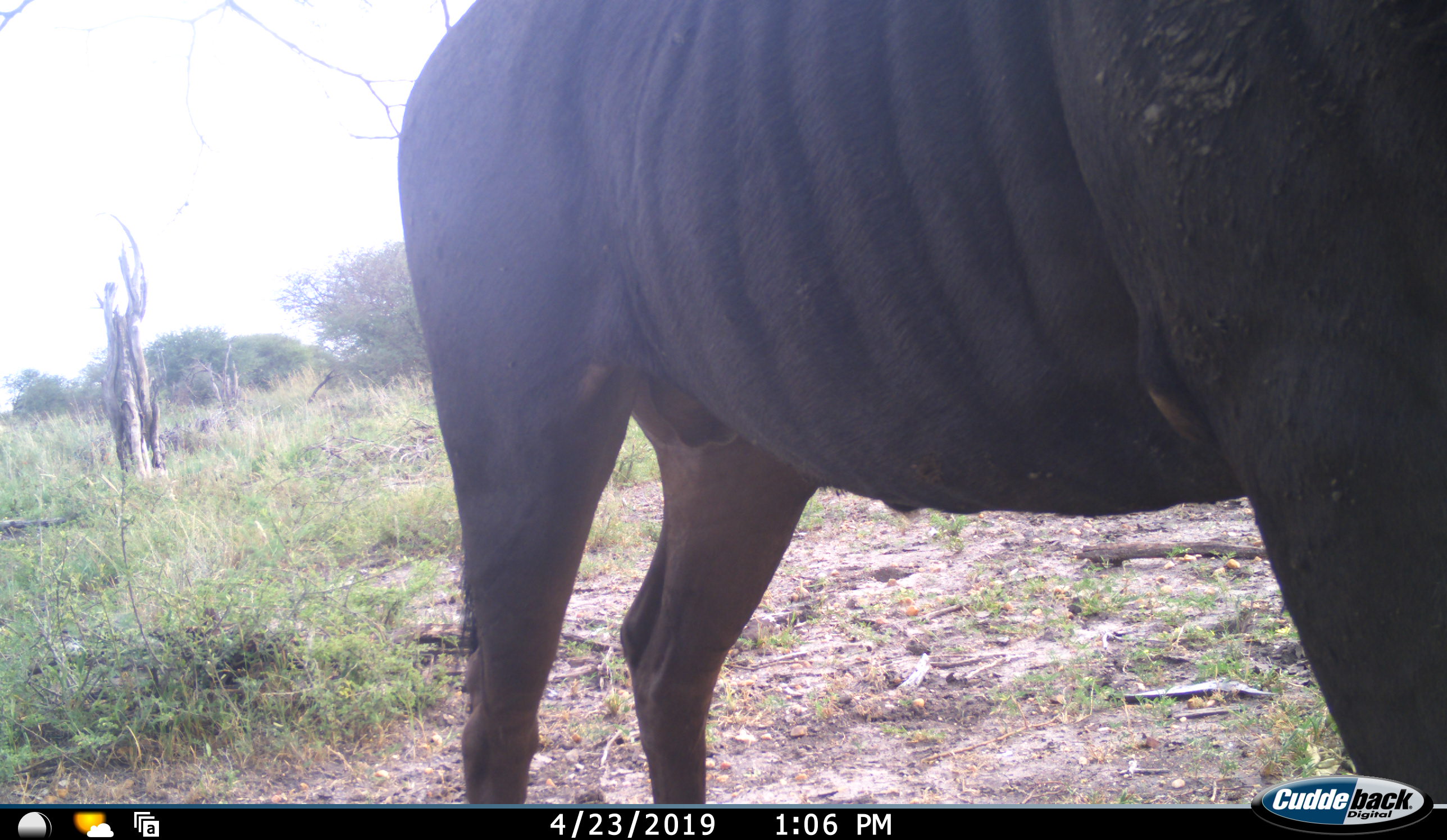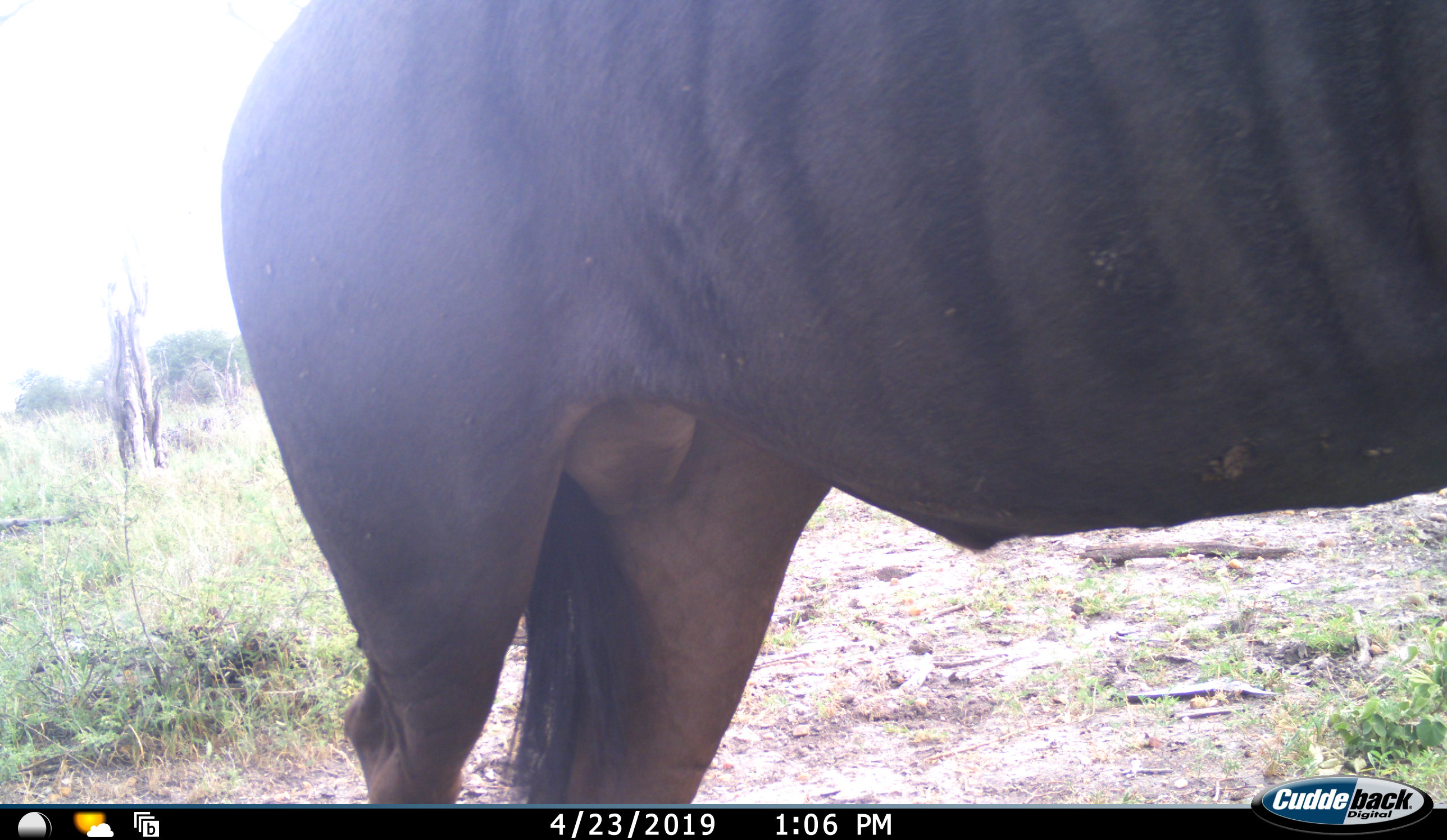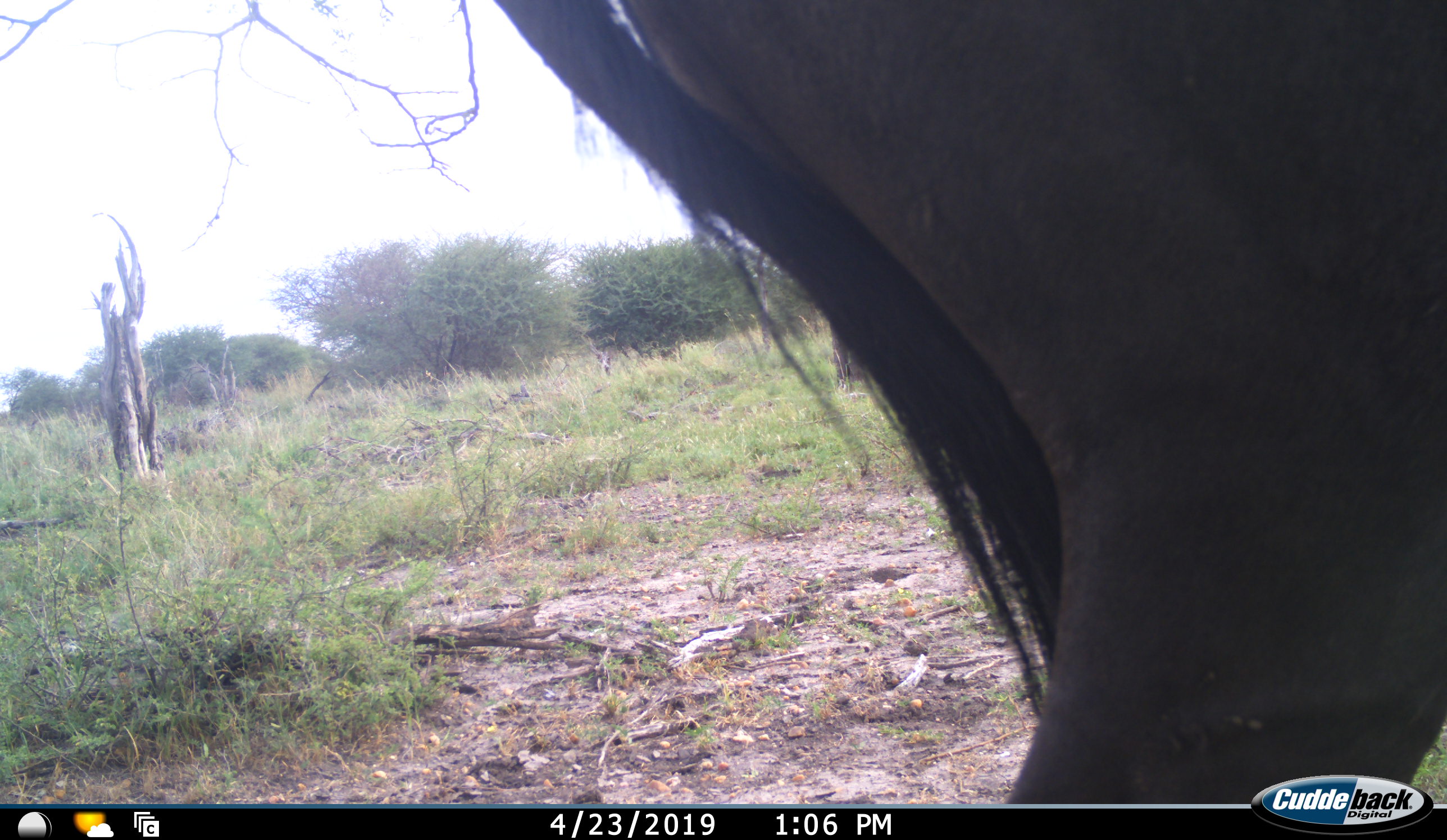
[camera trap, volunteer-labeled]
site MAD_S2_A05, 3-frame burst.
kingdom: Animalia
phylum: Chordata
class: Mammalia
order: Artiodactyla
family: Bovidae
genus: Connochaetes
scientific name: Connochaetes taurinus taurinus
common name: blue wildebeest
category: wildebeestblue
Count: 1.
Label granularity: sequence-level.